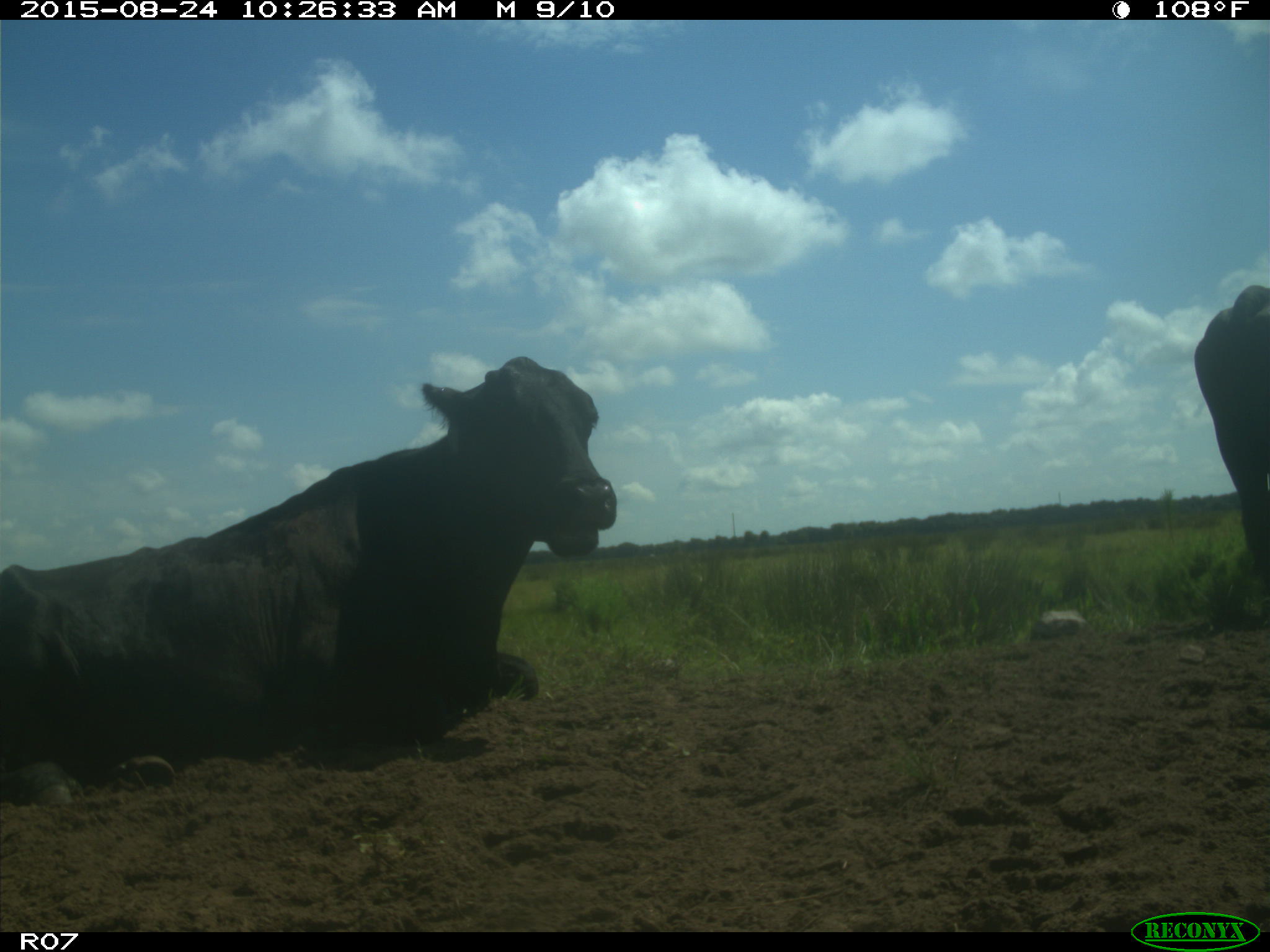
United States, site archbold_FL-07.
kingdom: Animalia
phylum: Chordata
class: Mammalia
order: Artiodactyla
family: Bovidae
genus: Bos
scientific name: Bos taurus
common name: domestic cow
Bos taurus (domestic cow).